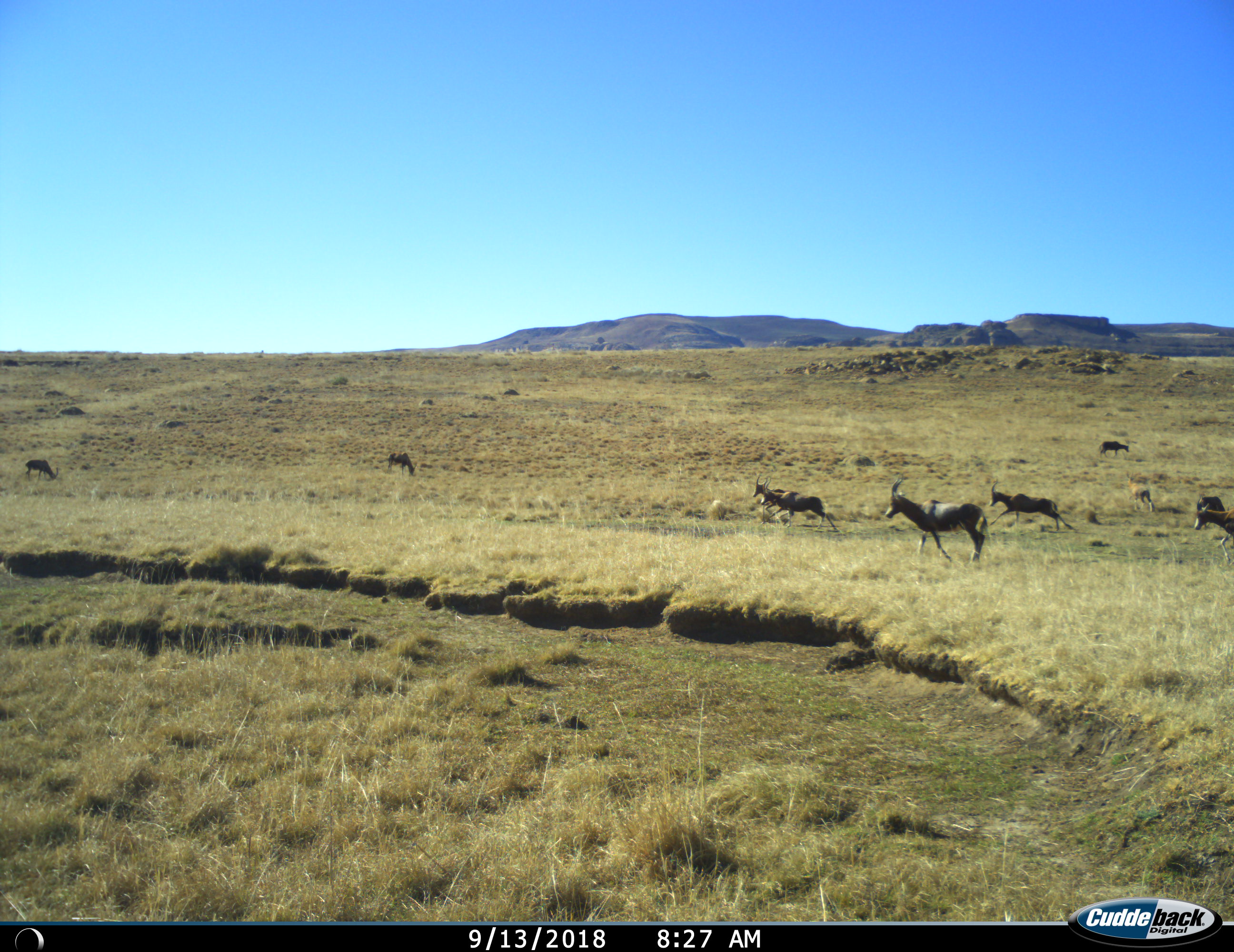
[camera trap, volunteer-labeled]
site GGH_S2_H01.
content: unidentified animal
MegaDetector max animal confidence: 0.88